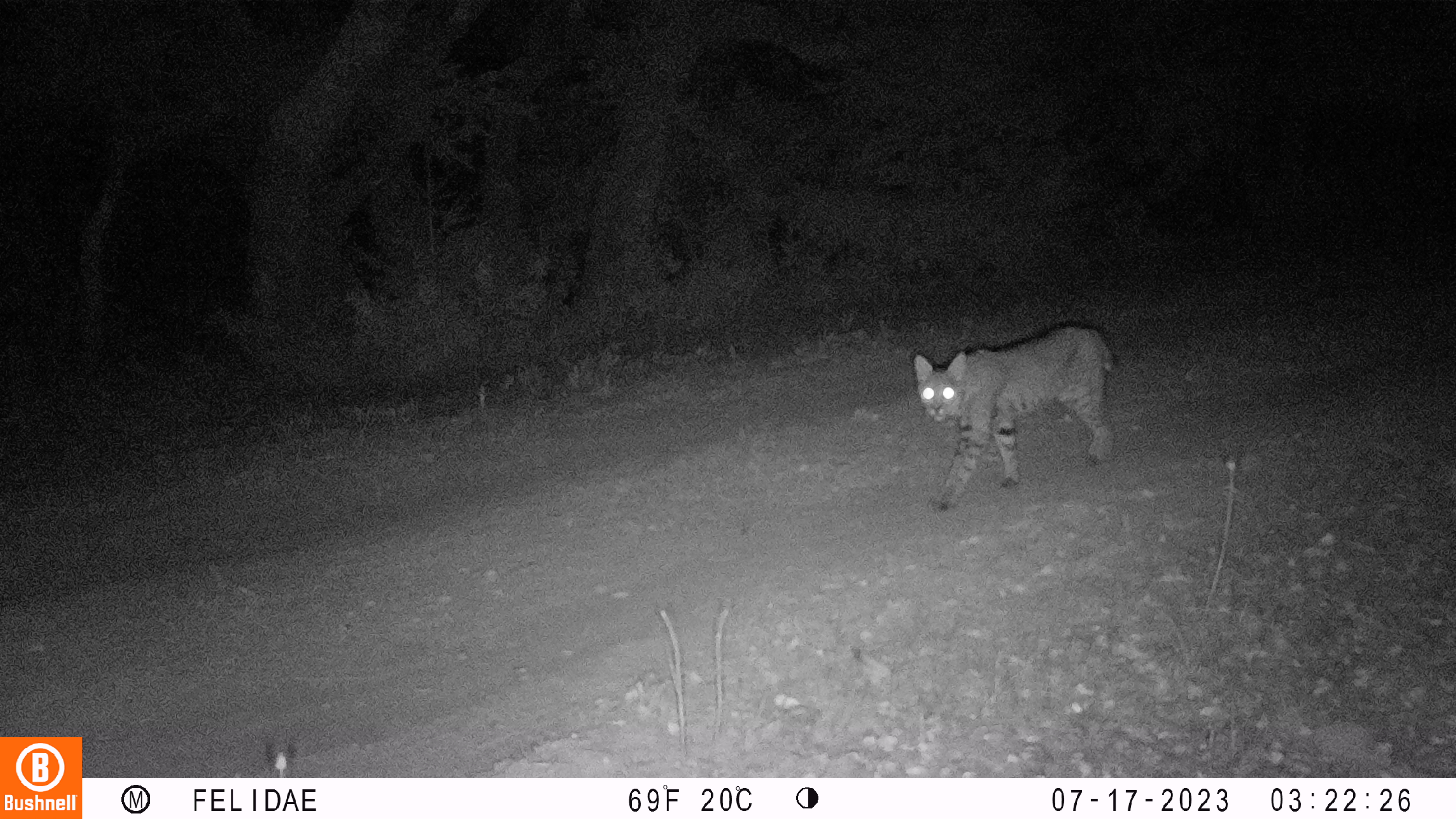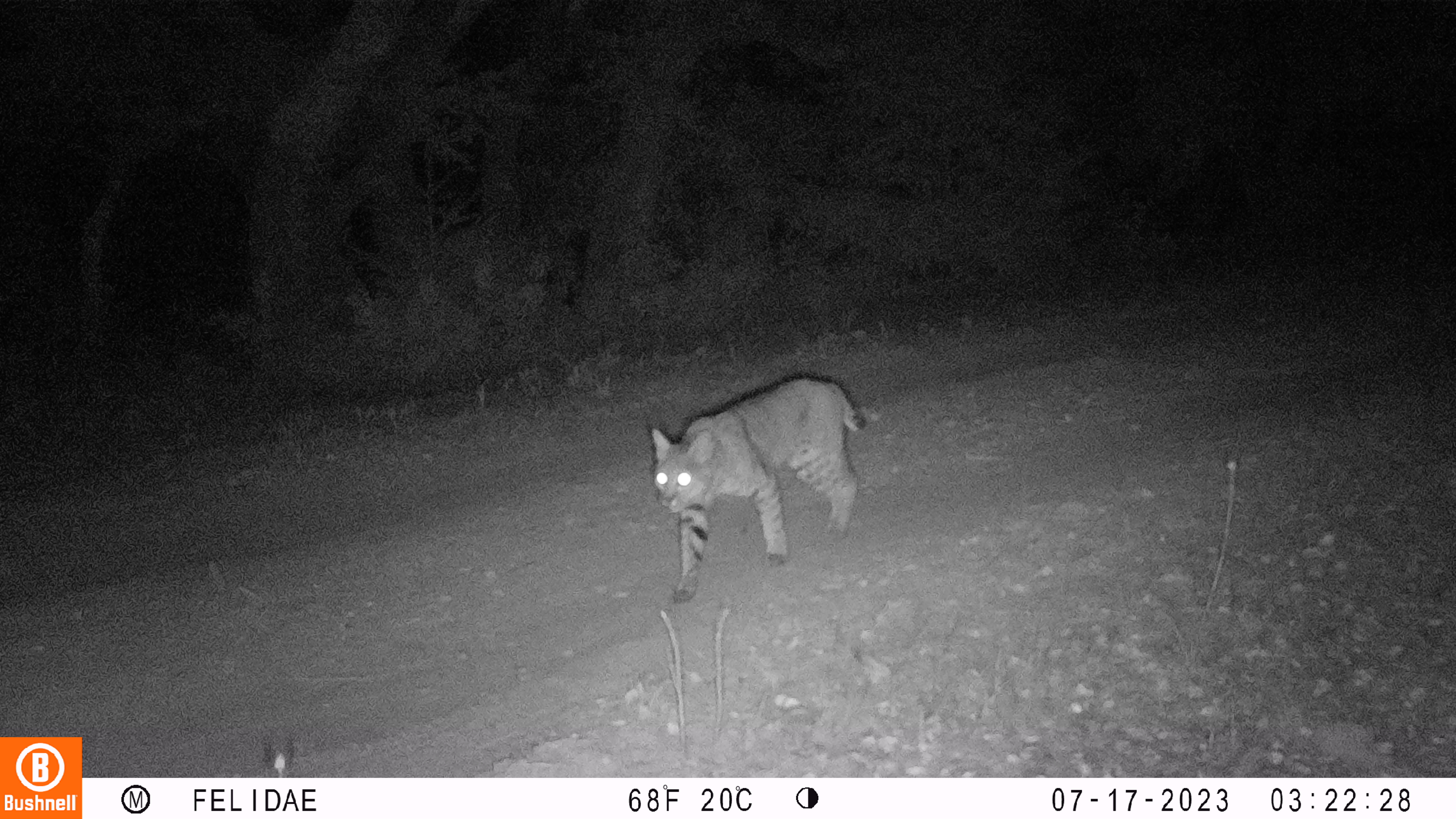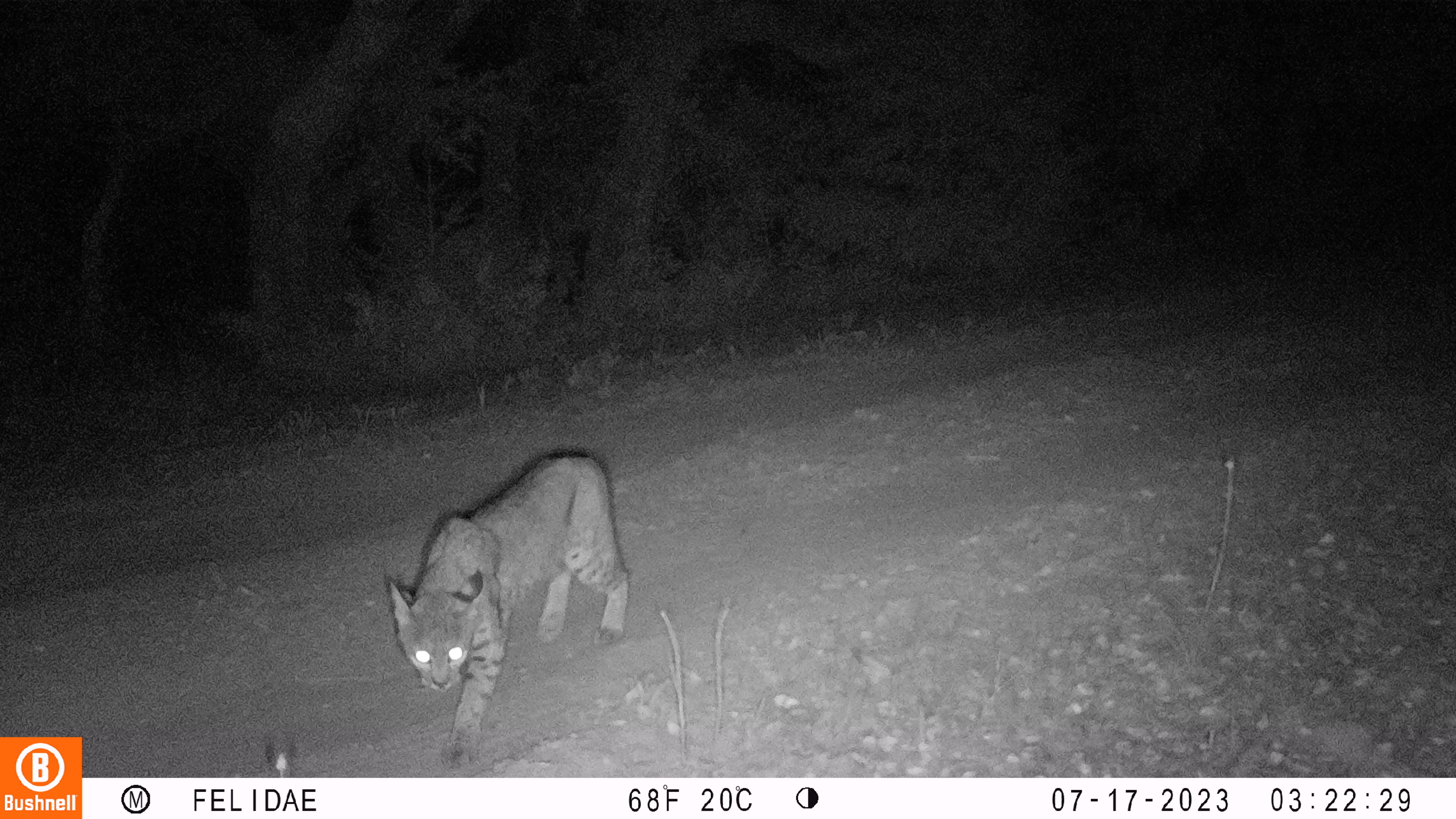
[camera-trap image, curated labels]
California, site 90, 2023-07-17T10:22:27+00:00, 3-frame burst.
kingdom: Animalia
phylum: Chordata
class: Mammalia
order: Carnivora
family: Felidae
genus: Lynx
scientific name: Lynx rufus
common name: bobcat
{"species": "bobcat (Lynx rufus)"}